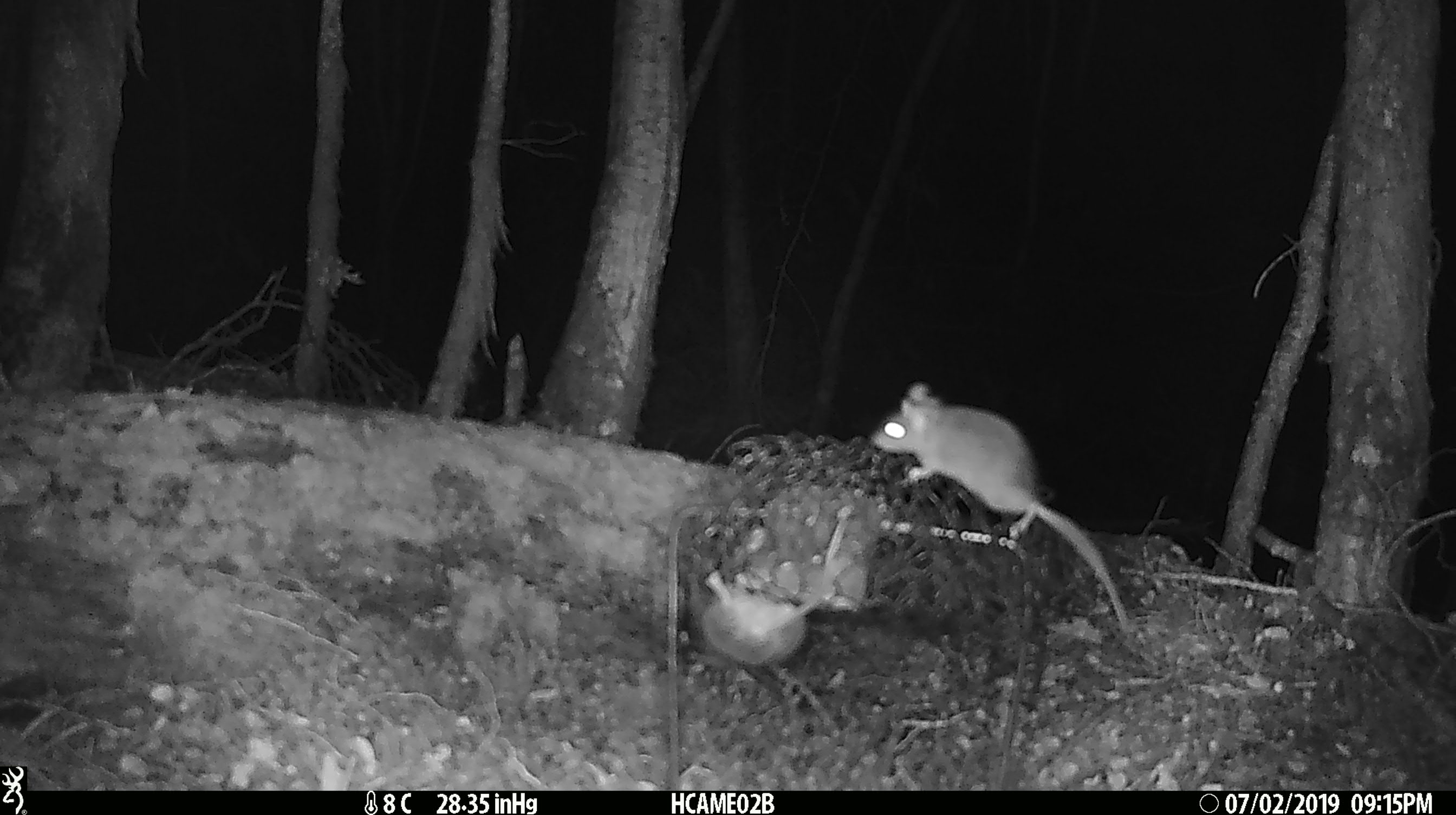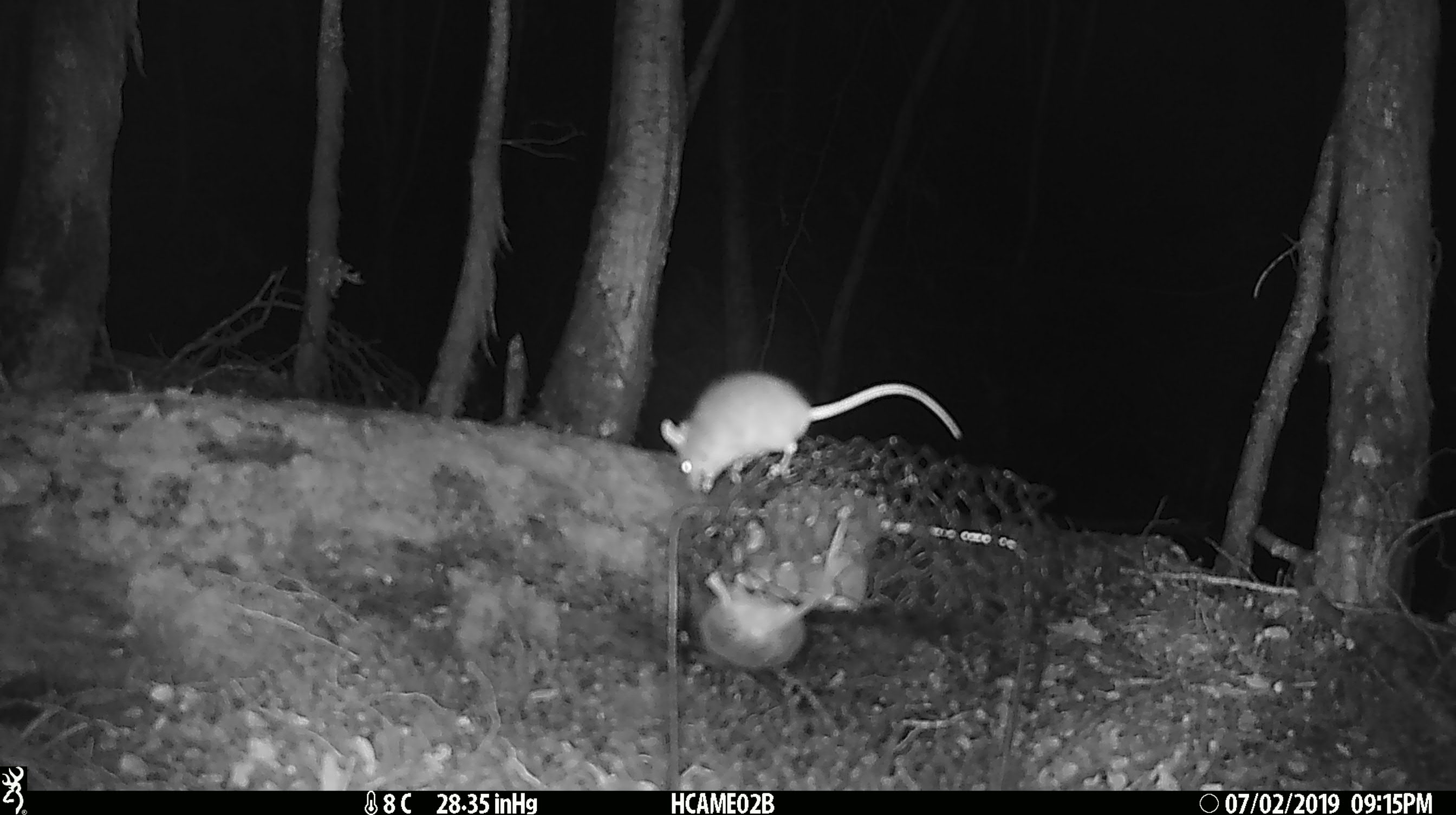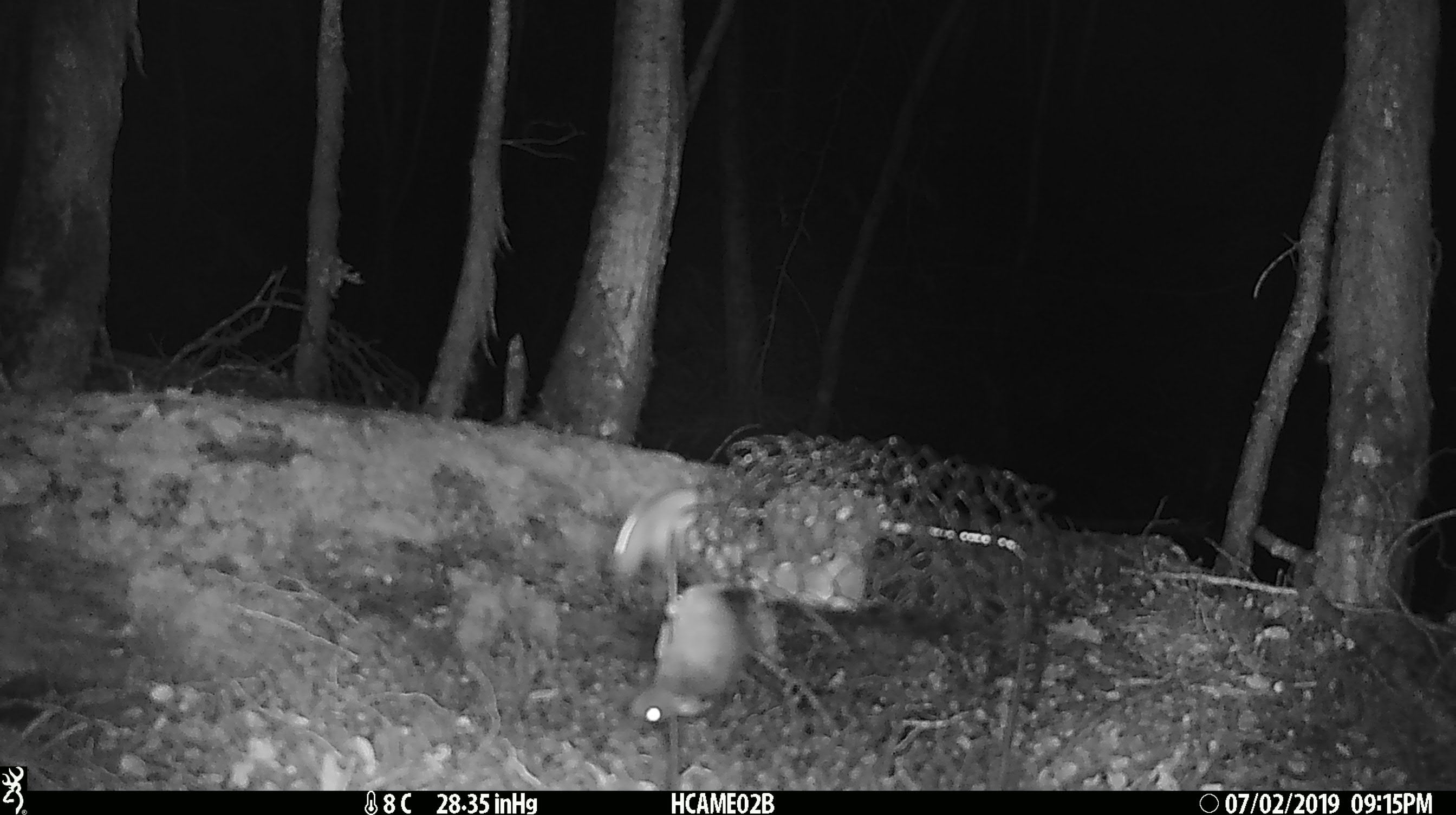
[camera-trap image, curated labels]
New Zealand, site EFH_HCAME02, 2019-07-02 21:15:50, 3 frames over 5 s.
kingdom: Animalia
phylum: Chordata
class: Mammalia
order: Rodentia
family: Muridae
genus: Mus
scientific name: Mus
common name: mouse